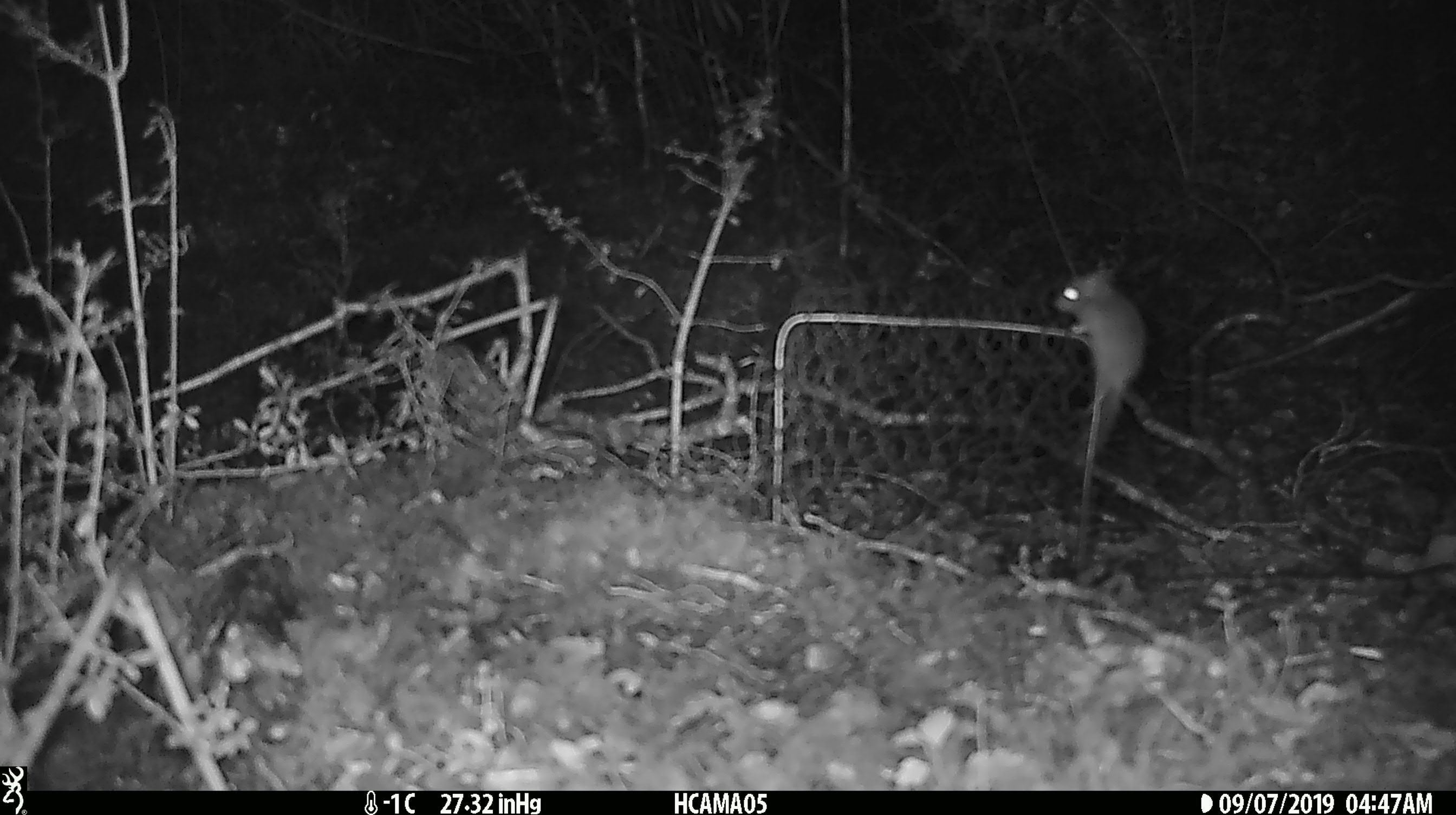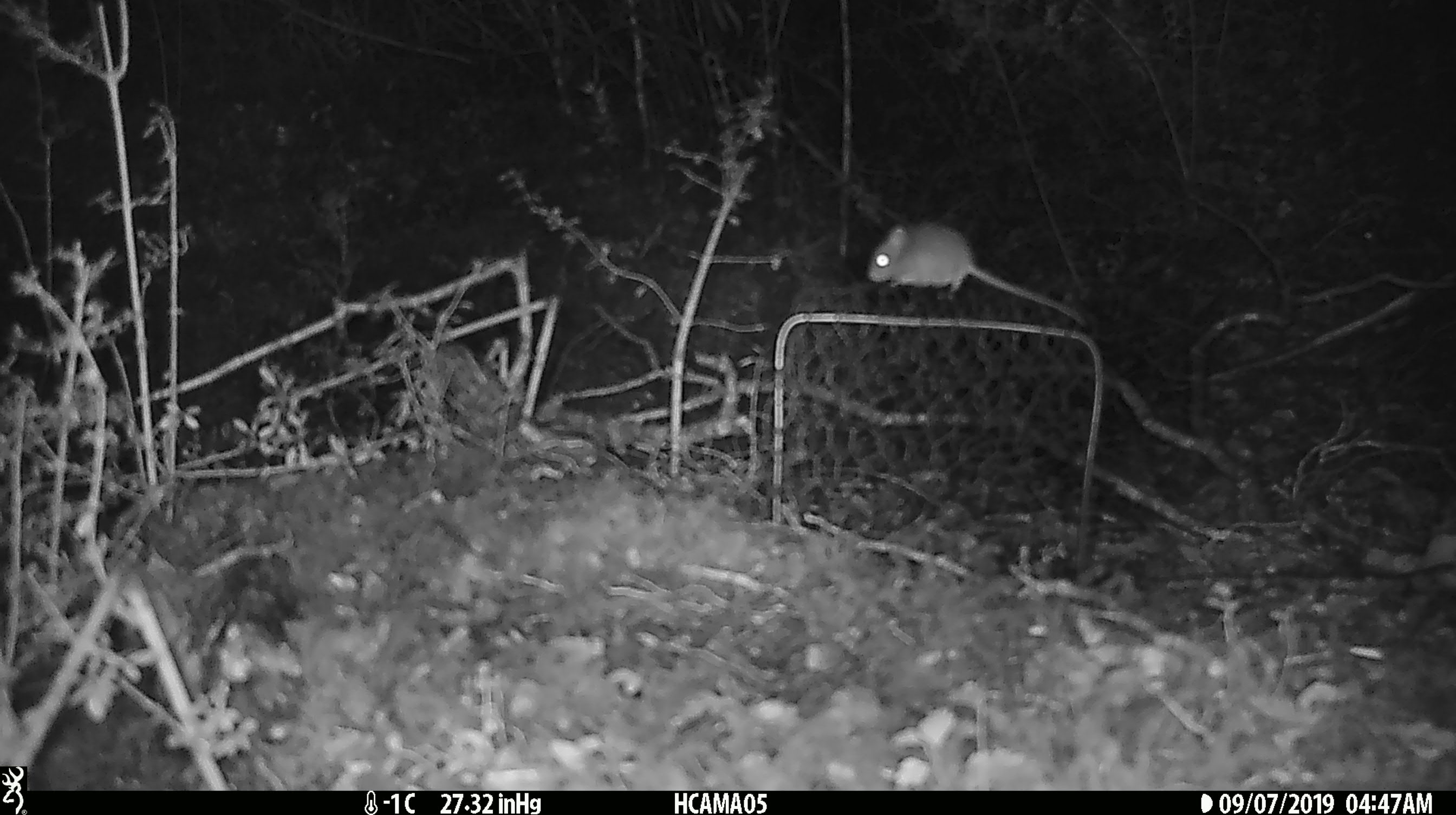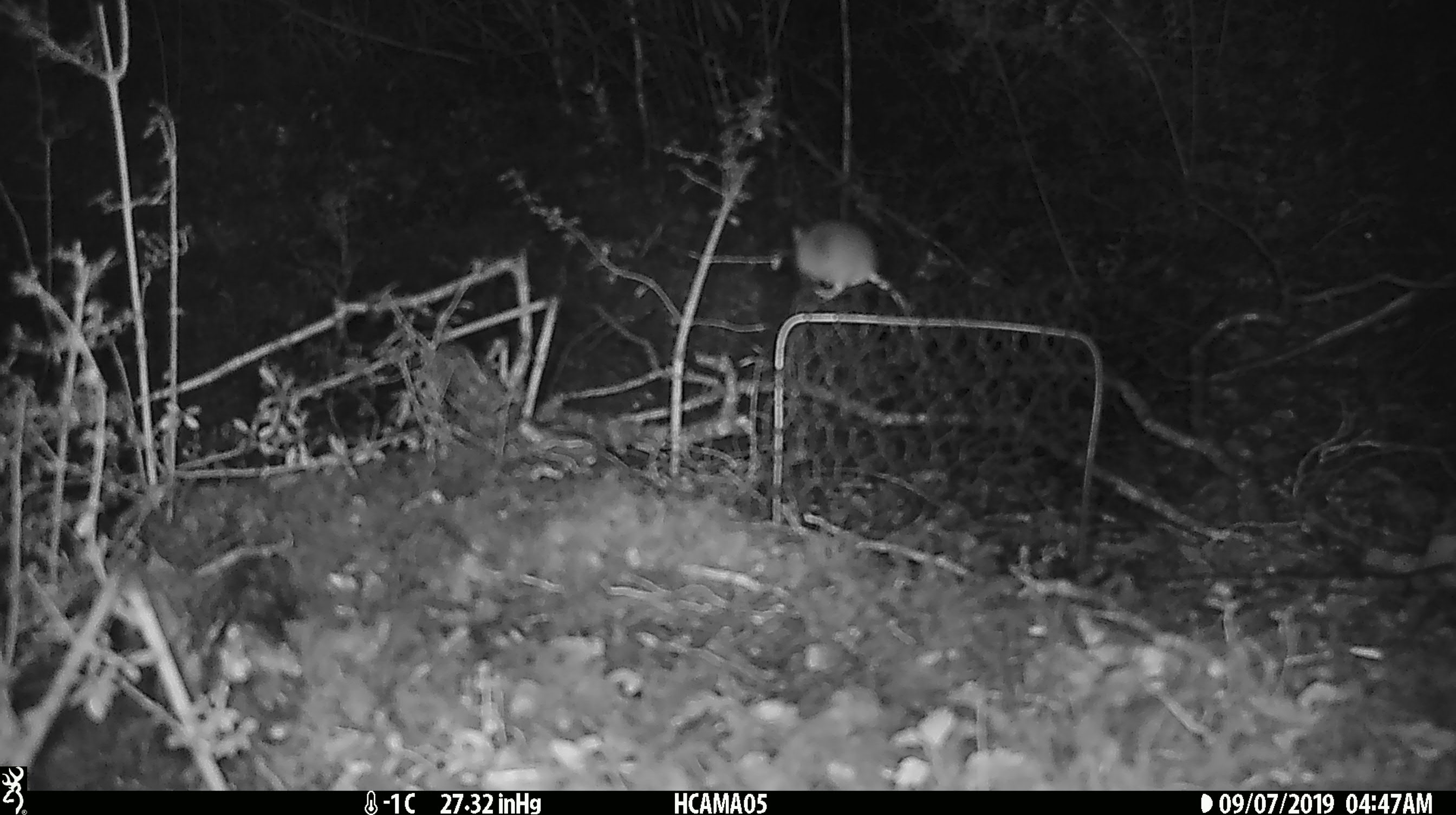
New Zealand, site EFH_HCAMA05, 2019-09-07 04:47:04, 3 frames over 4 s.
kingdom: Animalia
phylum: Chordata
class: Mammalia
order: Rodentia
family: Muridae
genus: Mus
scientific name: Mus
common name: mouse